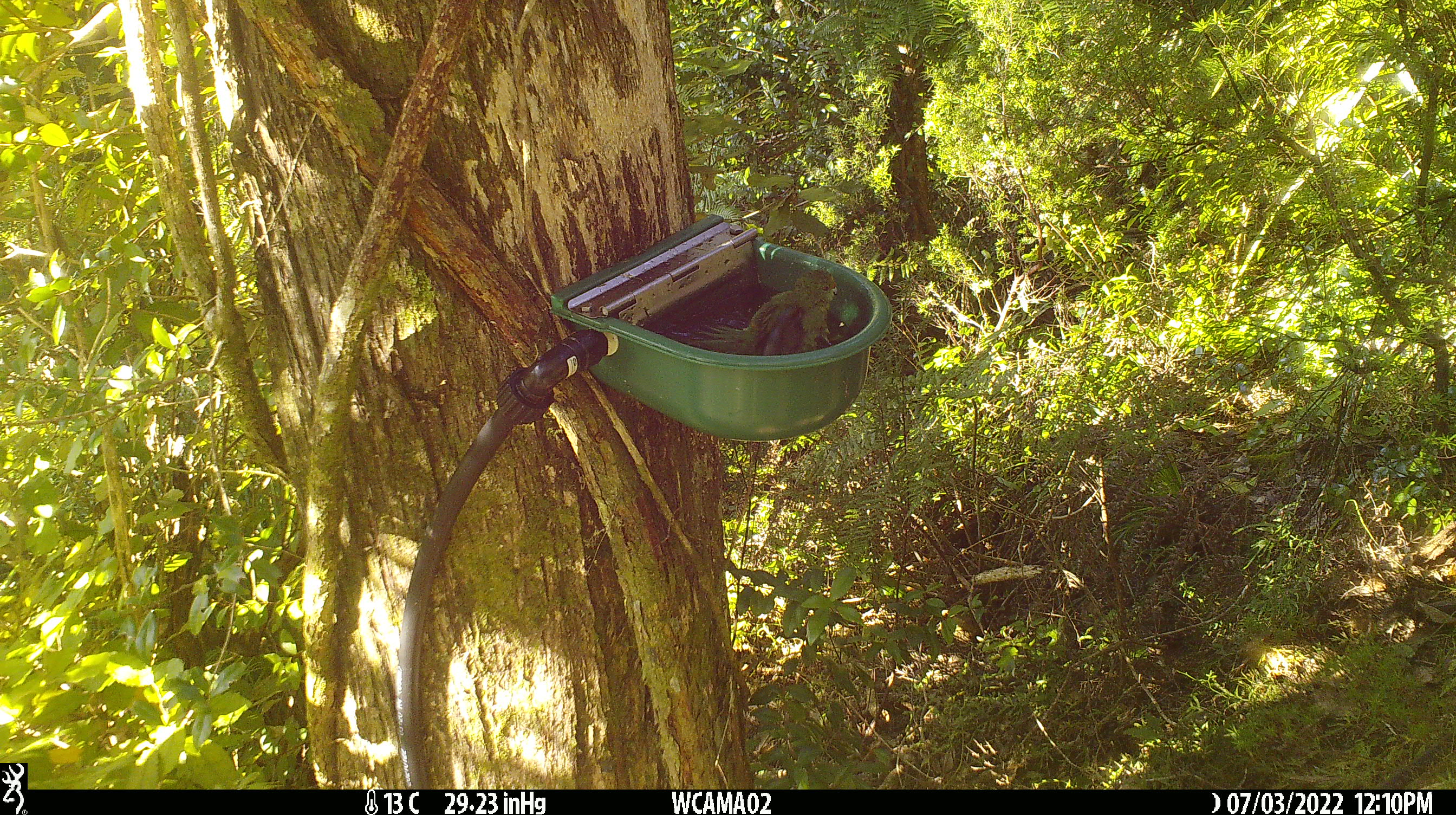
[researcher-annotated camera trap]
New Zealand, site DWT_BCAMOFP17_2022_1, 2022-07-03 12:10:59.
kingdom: Animalia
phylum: Chordata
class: Aves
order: Psittaciformes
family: Psittaculidae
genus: Cyanoramphus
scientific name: Cyanoramphus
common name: parakeet